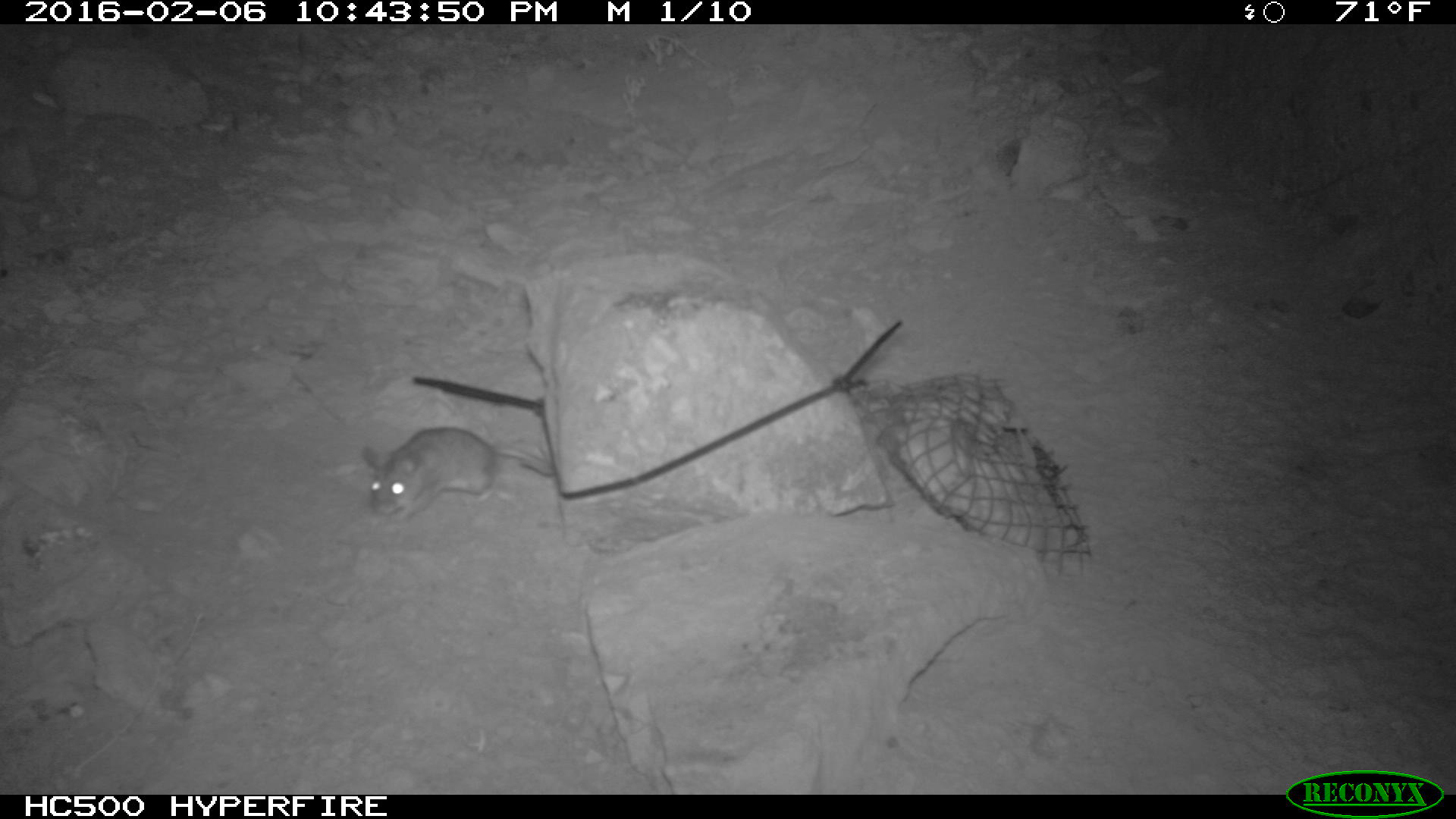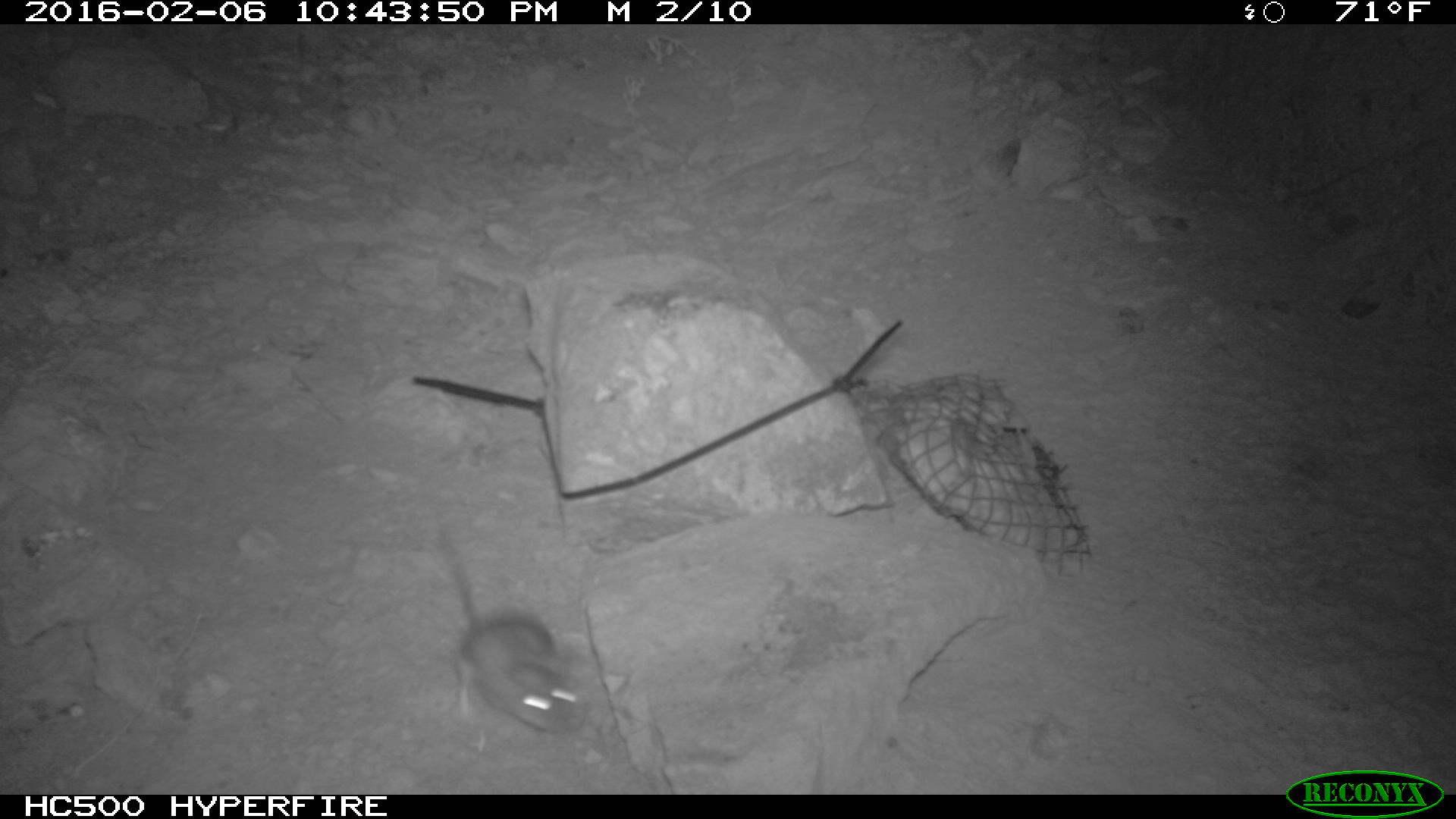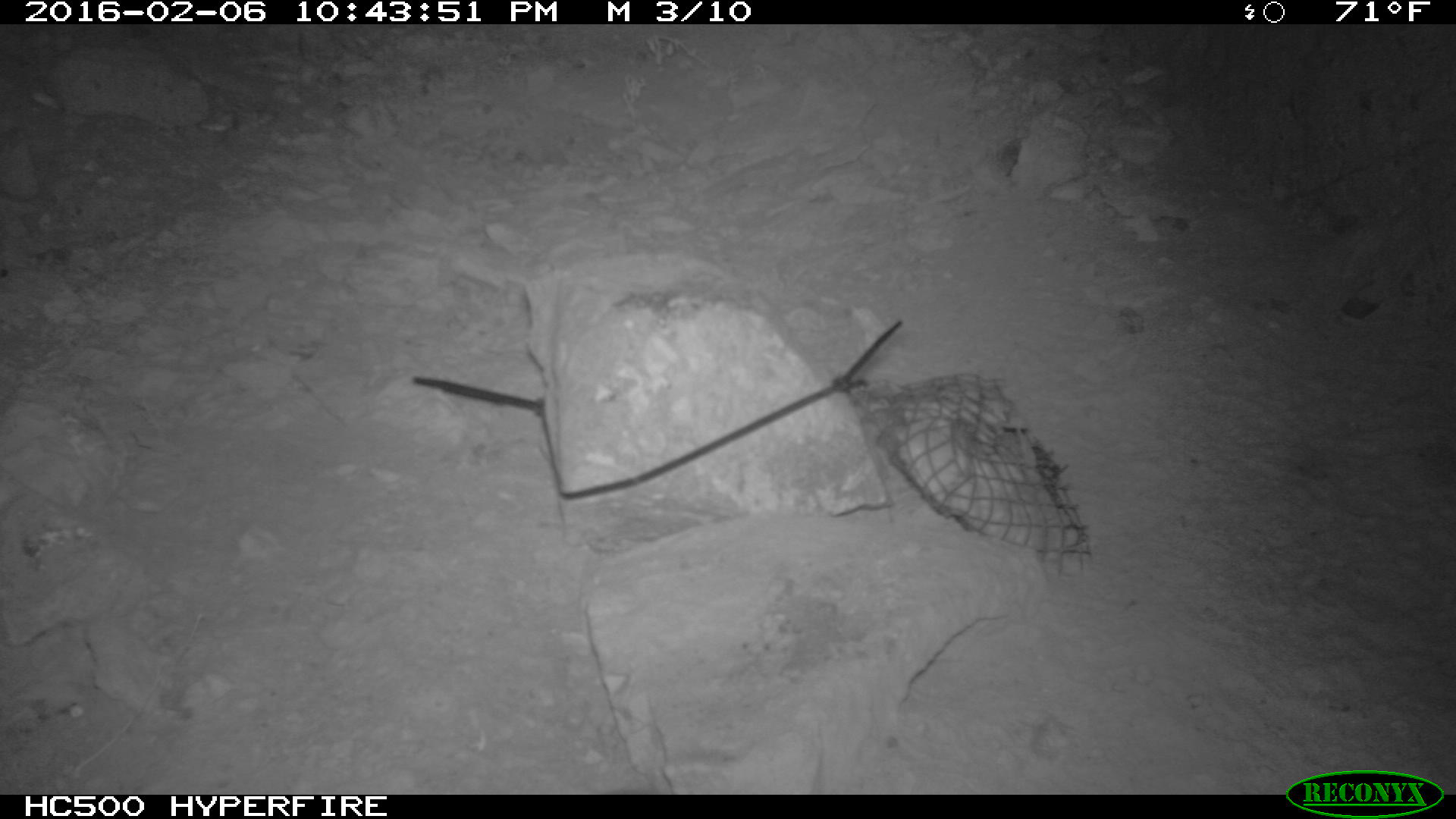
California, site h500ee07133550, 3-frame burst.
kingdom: Animalia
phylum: Chordata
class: Mammalia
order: Rodentia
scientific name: Rodentia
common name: rodent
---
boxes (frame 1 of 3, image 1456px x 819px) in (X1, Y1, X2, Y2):
rodent: (362, 426, 557, 519)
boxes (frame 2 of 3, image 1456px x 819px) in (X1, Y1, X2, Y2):
rodent: (432, 526, 584, 737)